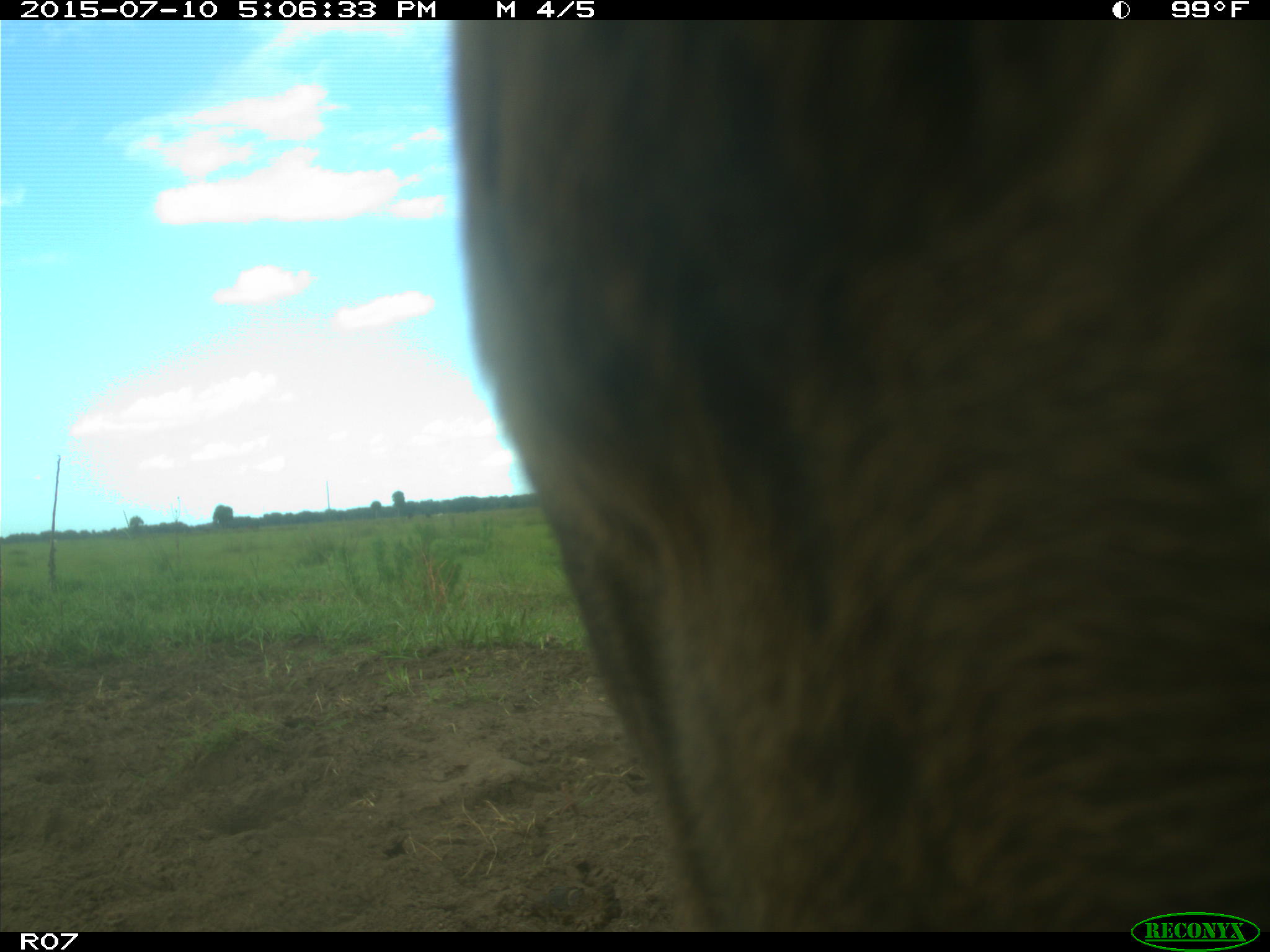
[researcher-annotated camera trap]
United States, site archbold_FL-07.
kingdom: Animalia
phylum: Chordata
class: Mammalia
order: Artiodactyla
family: Bovidae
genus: Bos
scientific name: Bos taurus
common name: domestic cow